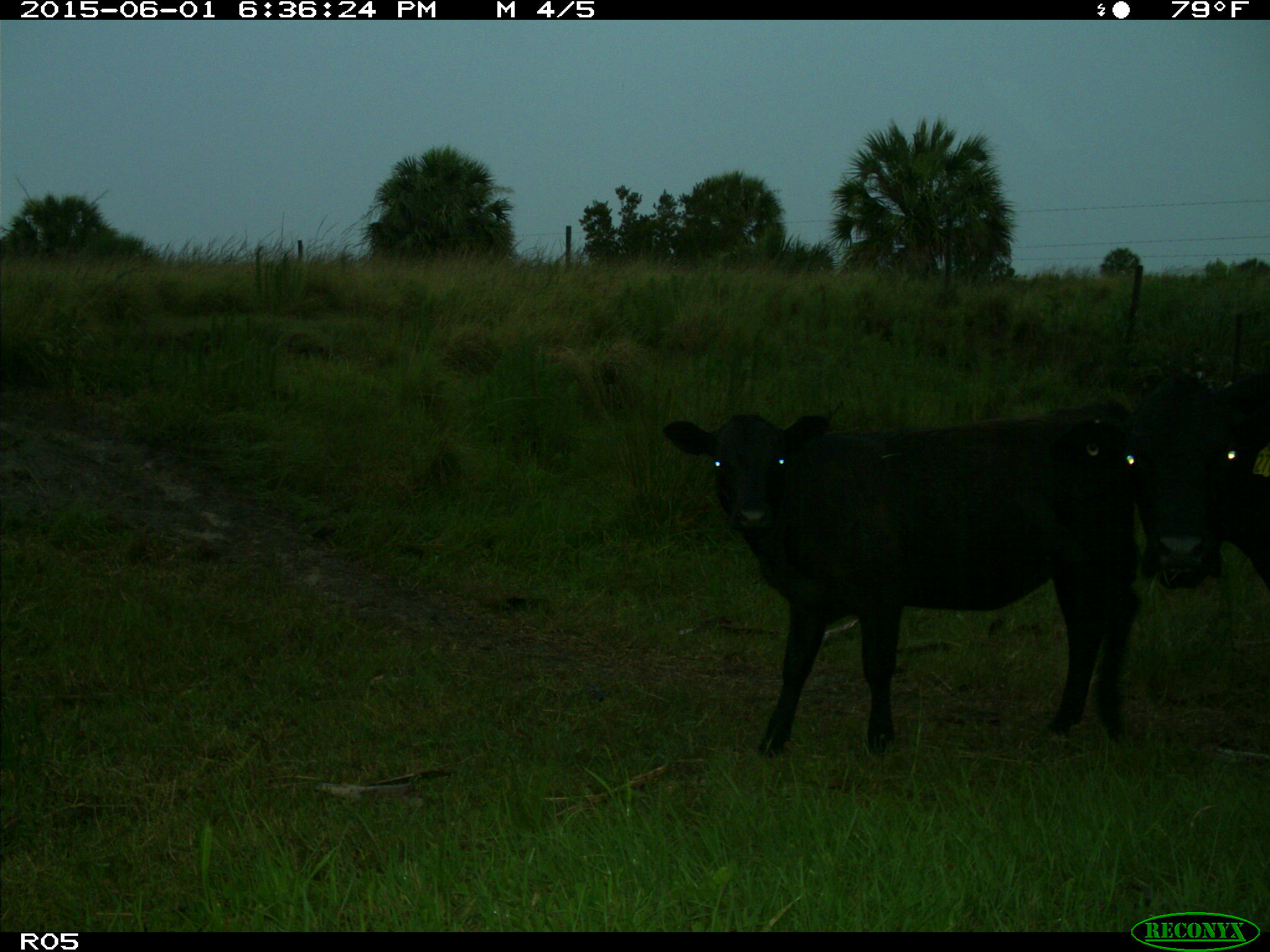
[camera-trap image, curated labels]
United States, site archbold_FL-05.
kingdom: Animalia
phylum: Chordata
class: Mammalia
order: Artiodactyla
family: Bovidae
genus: Bos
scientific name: Bos taurus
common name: domestic cow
Bos taurus (domestic cow).